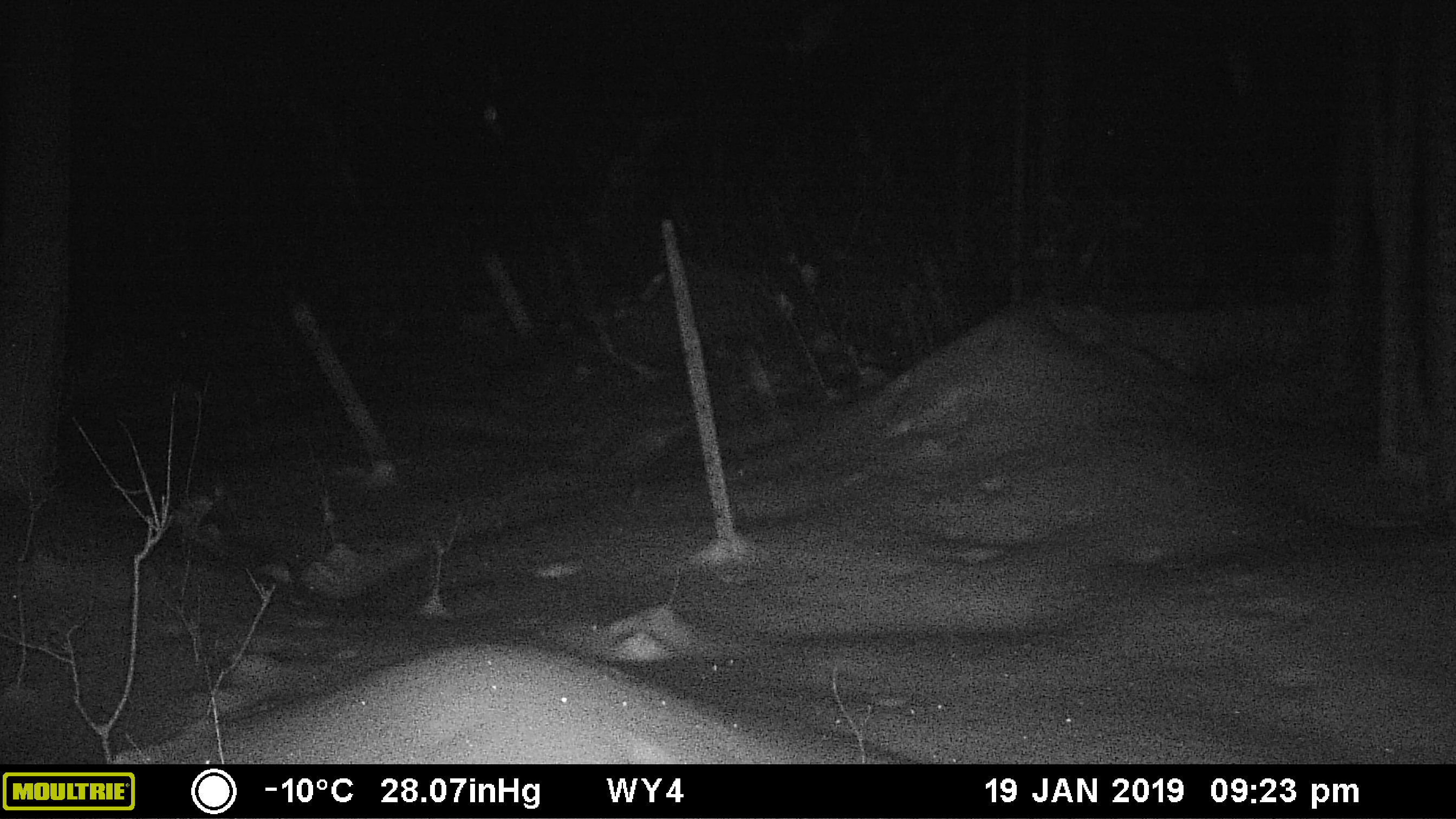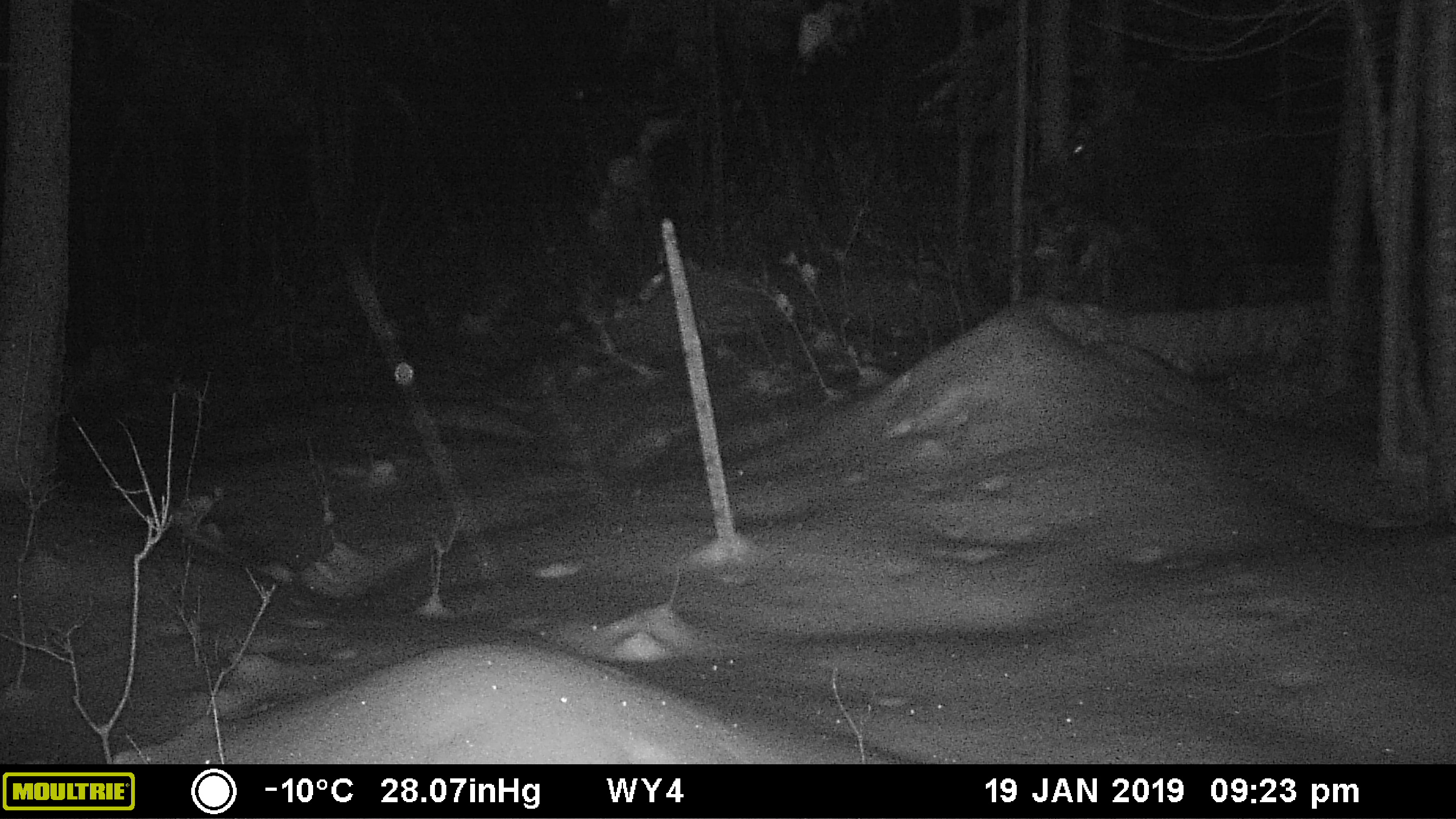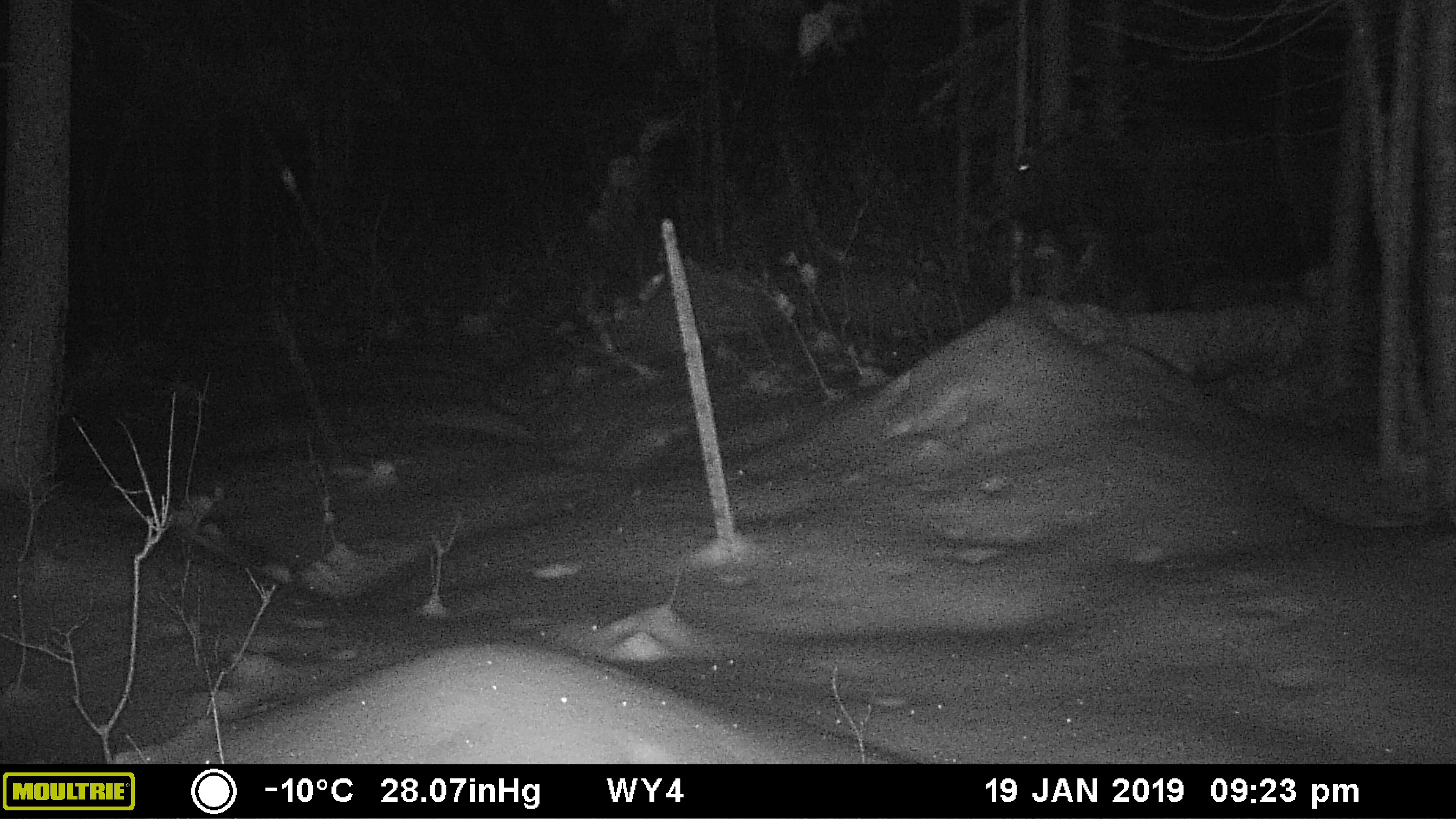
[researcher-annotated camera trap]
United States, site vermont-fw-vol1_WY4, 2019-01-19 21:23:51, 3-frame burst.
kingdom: Animalia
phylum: Chordata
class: Mammalia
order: Artiodactyla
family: Cervidae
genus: Alces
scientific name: Alces alces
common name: moose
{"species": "moose (Alces alces)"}